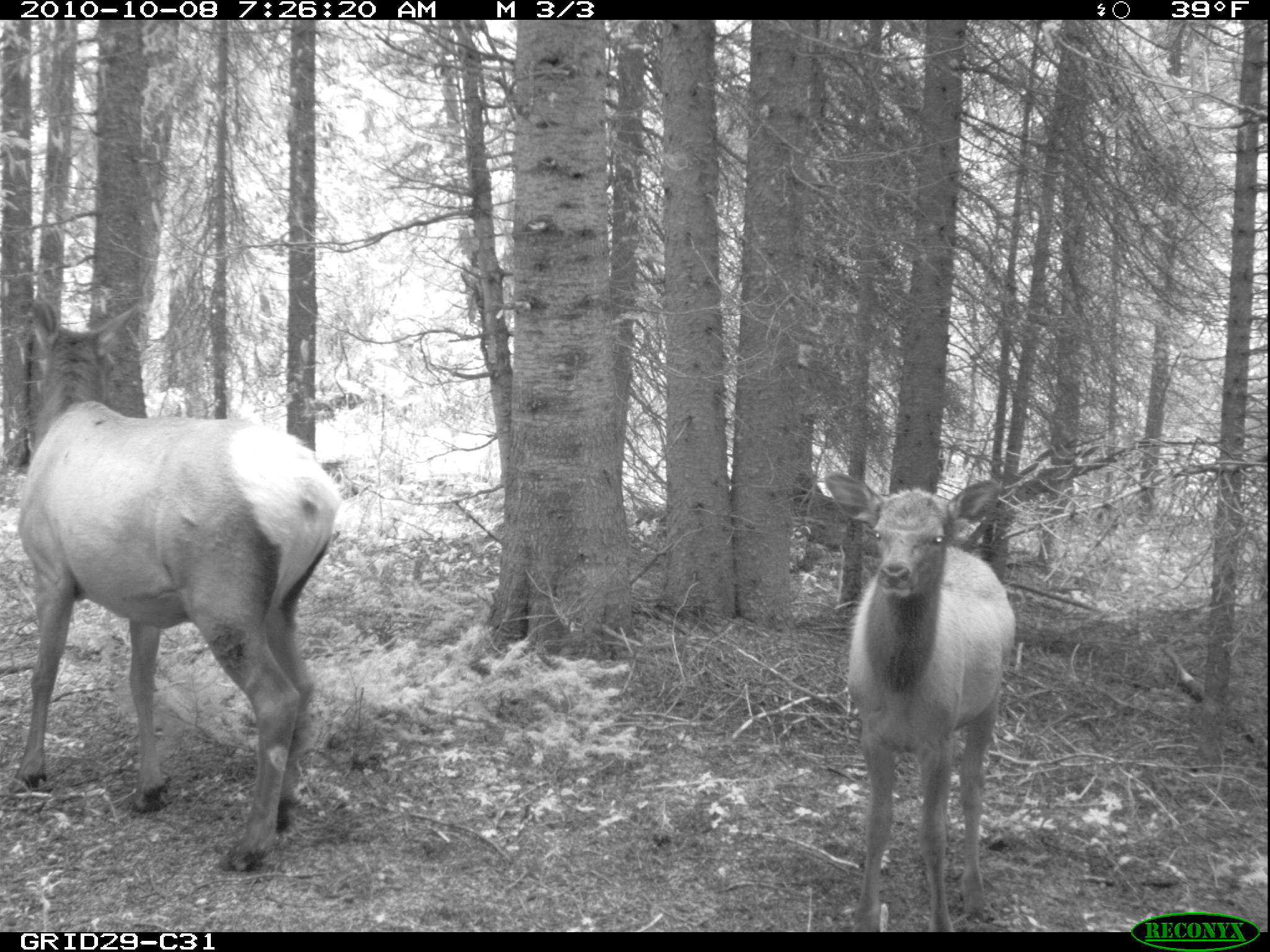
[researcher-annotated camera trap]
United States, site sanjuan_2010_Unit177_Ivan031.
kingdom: Animalia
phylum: Chordata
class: Mammalia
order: Artiodactyla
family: Cervidae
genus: Cervus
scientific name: Cervus elaphus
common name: red deer